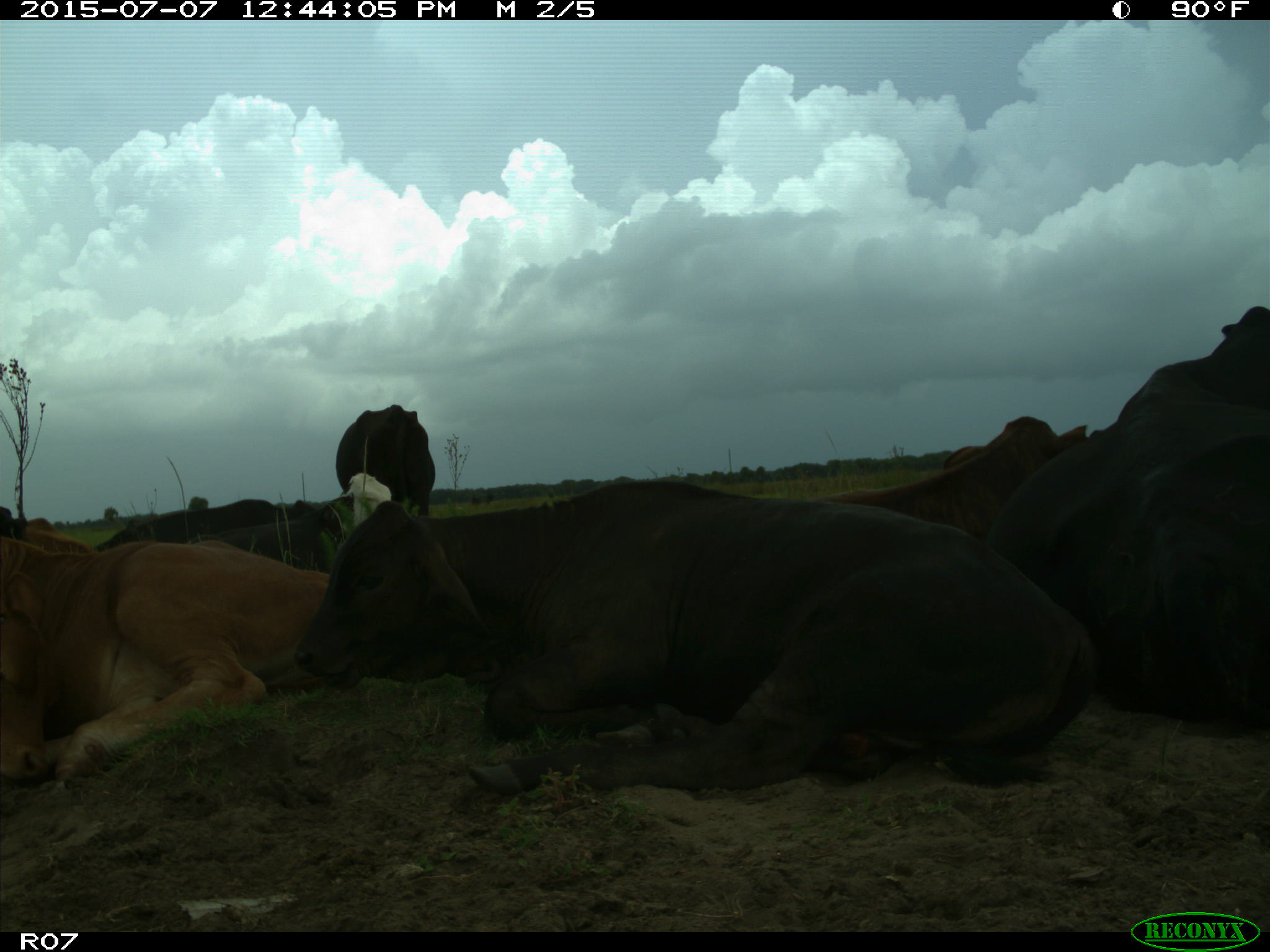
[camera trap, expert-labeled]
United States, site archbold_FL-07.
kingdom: Animalia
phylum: Chordata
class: Mammalia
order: Artiodactyla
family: Bovidae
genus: Bos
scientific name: Bos taurus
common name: domestic cow